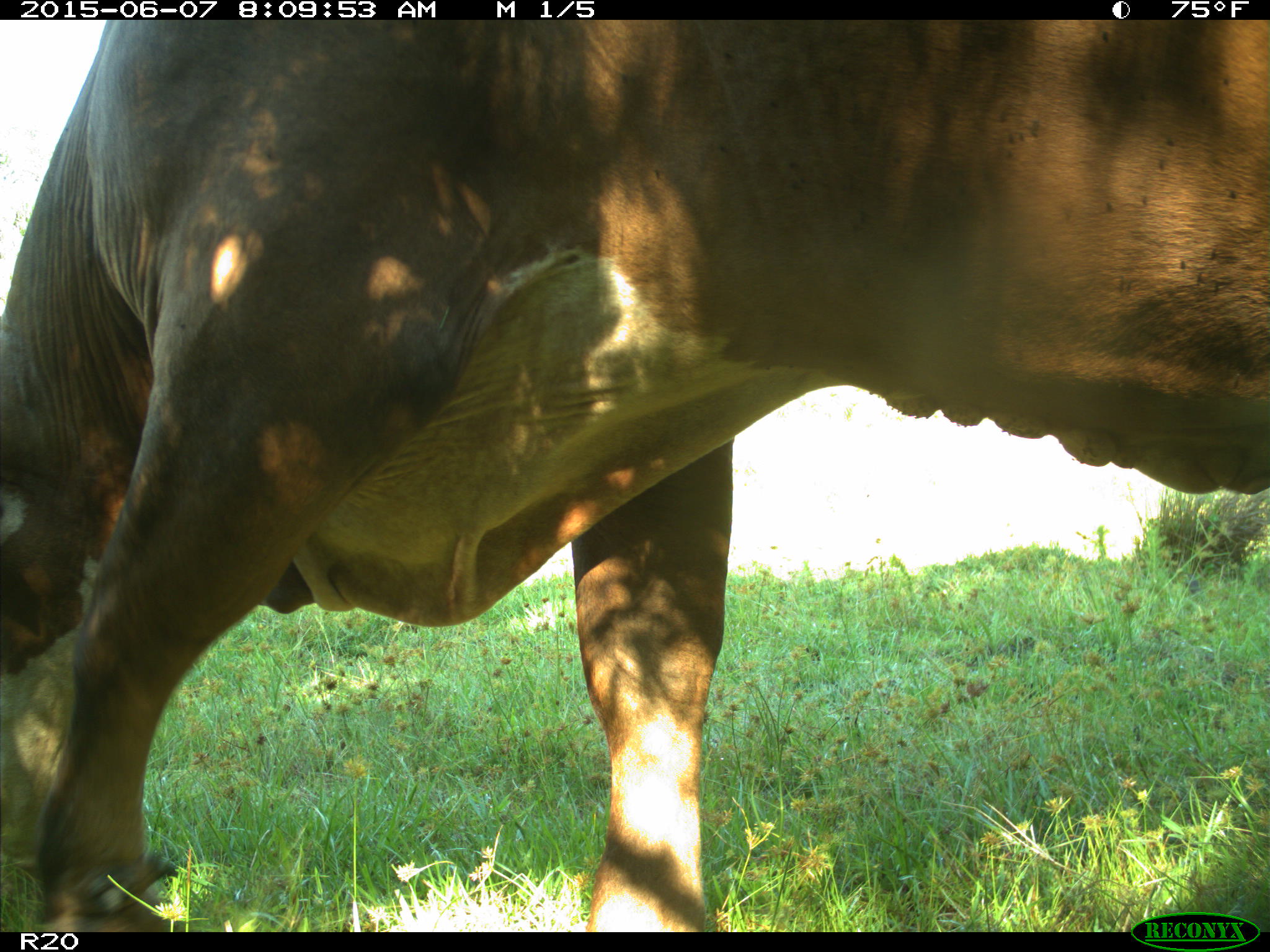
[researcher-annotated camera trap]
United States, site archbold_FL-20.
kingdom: Animalia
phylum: Chordata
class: Mammalia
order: Artiodactyla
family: Bovidae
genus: Bos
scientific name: Bos taurus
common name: domestic cow